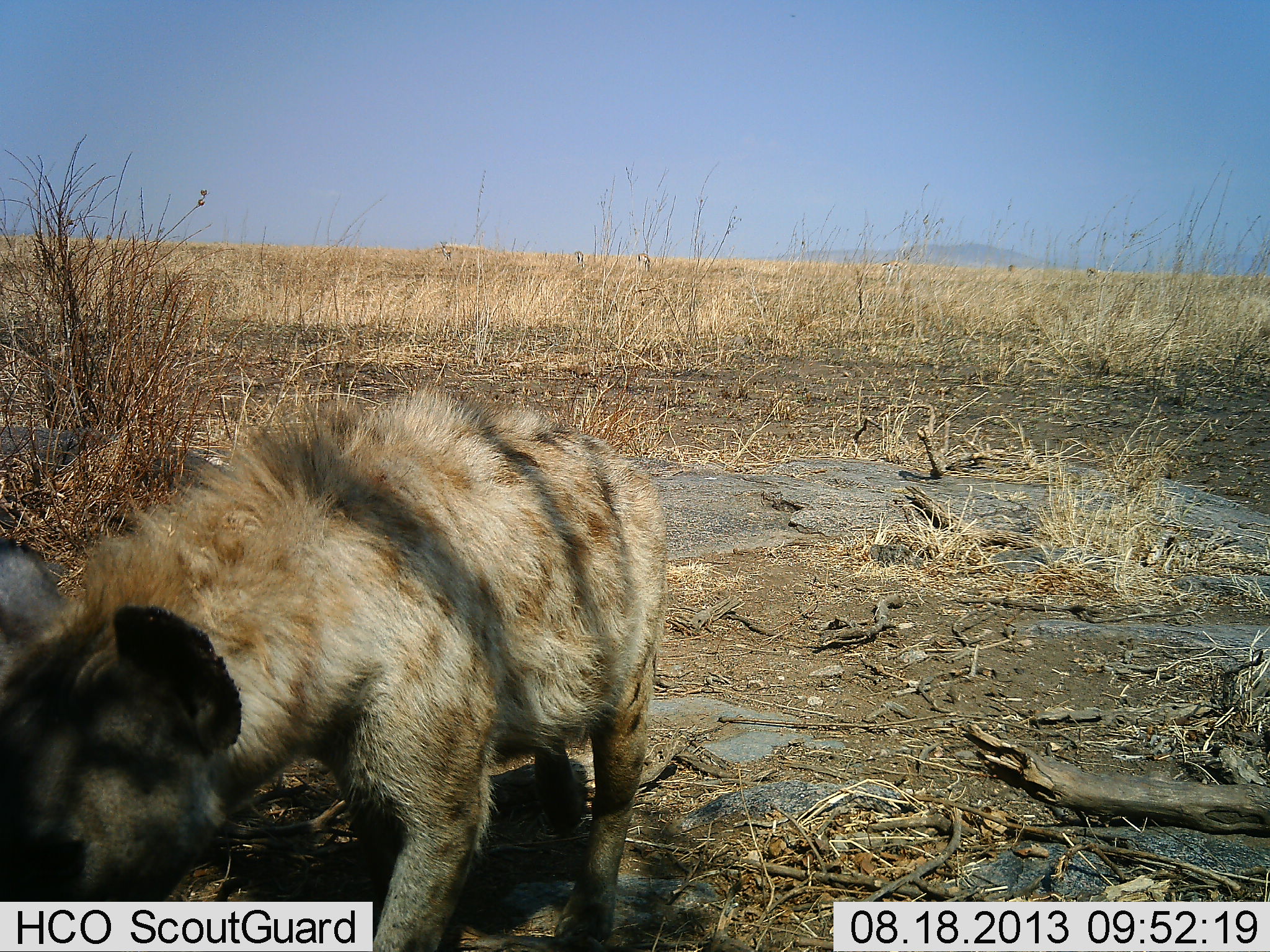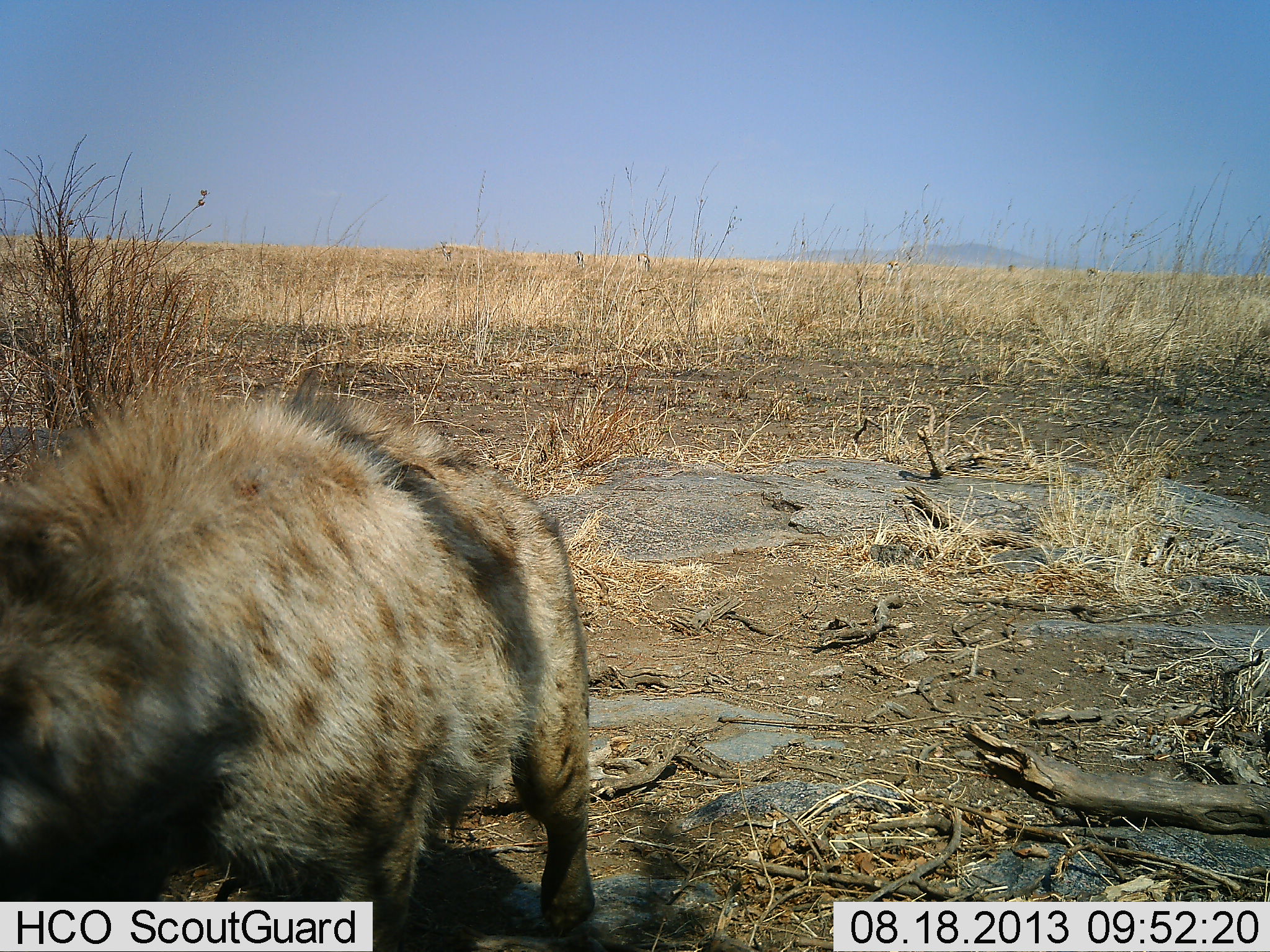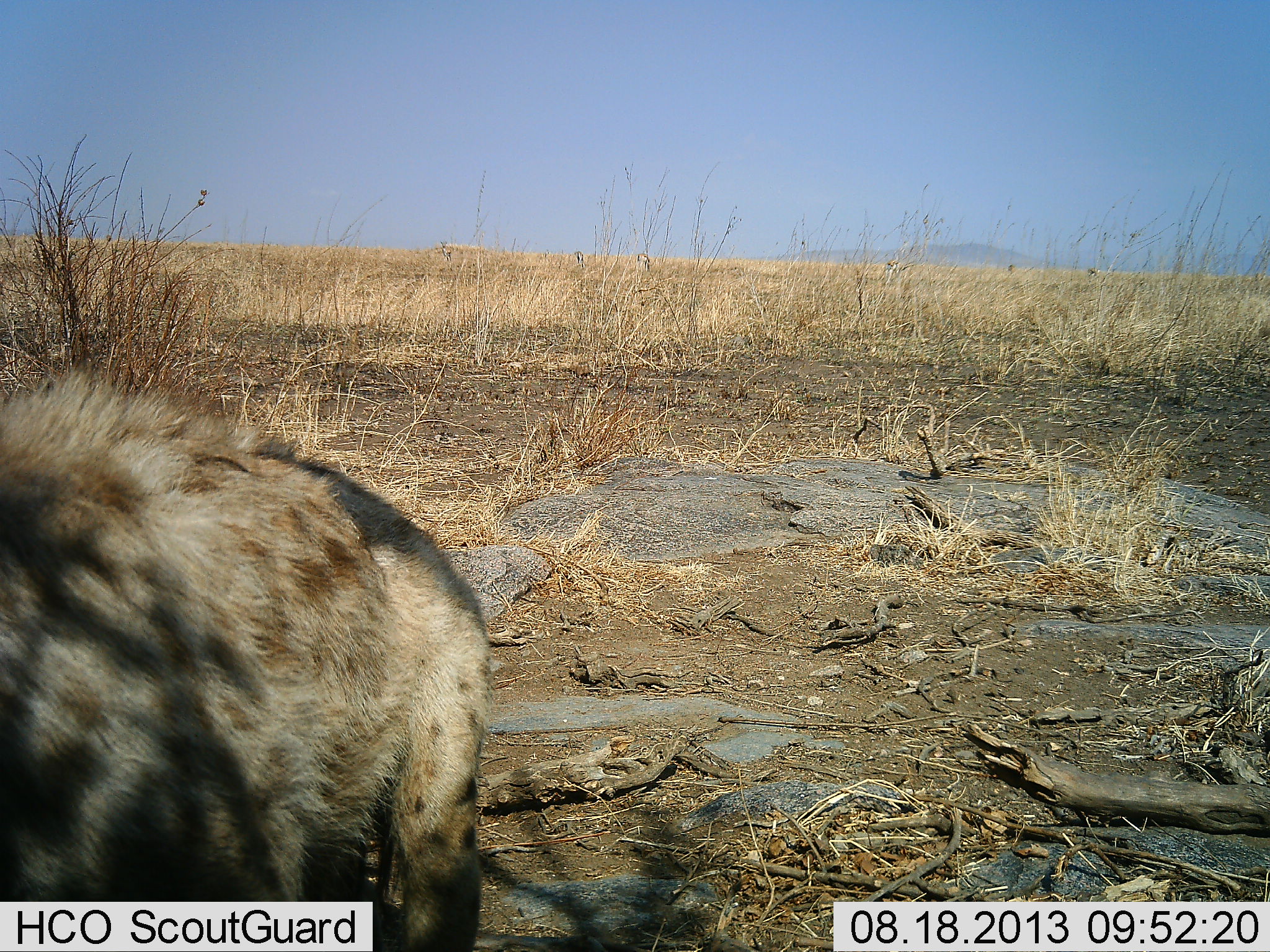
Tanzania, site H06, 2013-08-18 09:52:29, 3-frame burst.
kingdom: Animalia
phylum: Chordata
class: Mammalia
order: Carnivora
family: Hyaenidae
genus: Crocuta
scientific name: Crocuta crocuta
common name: spotted hyena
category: hyenaspotted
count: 1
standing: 17%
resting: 0%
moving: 75%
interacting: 0%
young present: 0%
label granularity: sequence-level